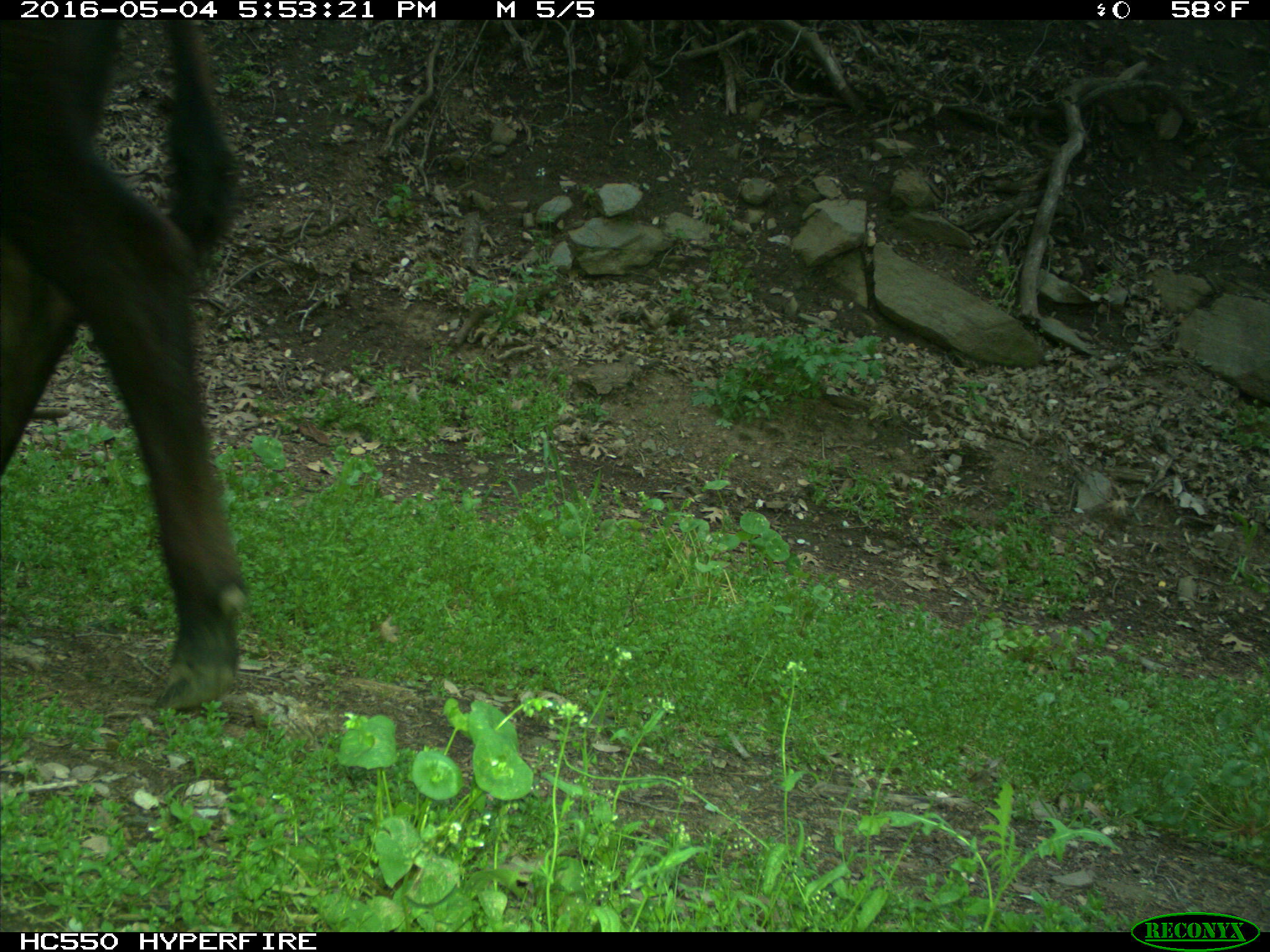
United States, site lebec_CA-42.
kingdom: Animalia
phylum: Chordata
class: Mammalia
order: Artiodactyla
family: Bovidae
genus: Bos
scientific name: Bos taurus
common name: domestic cow